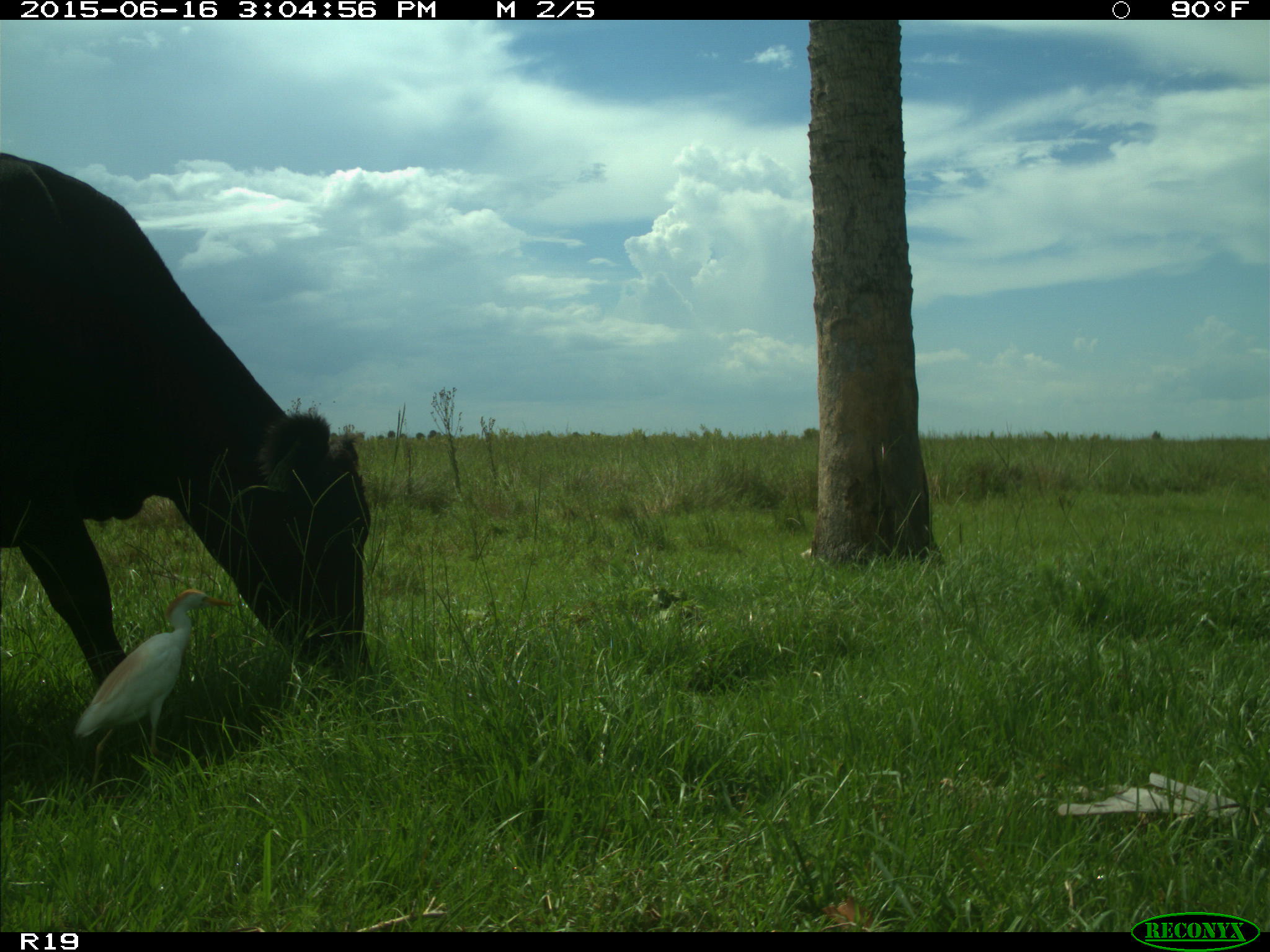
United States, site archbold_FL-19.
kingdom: Animalia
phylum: Chordata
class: Mammalia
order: Artiodactyla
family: Bovidae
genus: Bos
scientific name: Bos taurus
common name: domestic cow